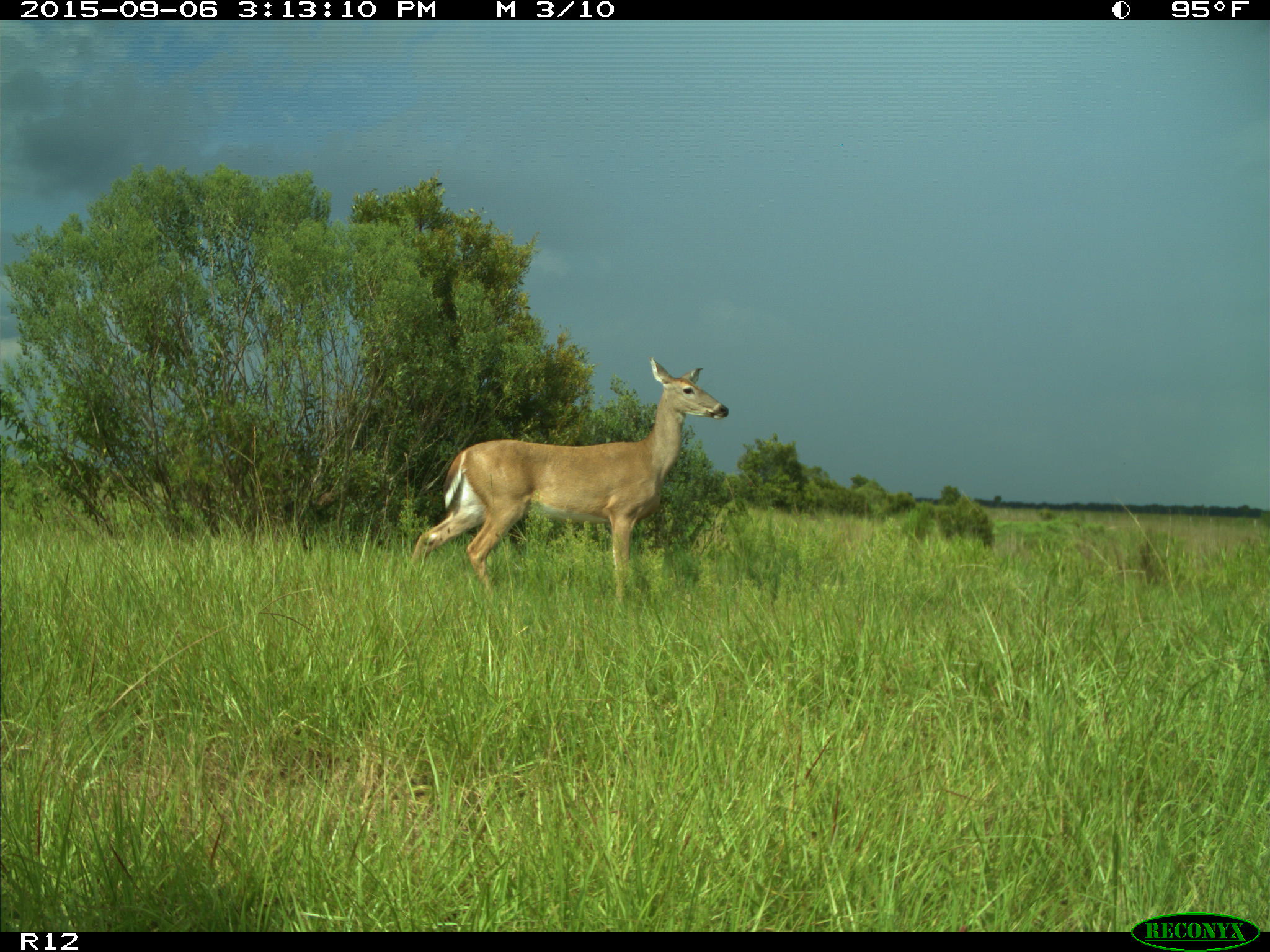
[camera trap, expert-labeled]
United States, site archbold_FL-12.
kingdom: Animalia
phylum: Chordata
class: Mammalia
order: Artiodactyla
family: Cervidae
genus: Odocoileus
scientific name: Odocoileus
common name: deer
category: unidentified deer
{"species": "unidentified deer (deer) (Odocoileus)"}